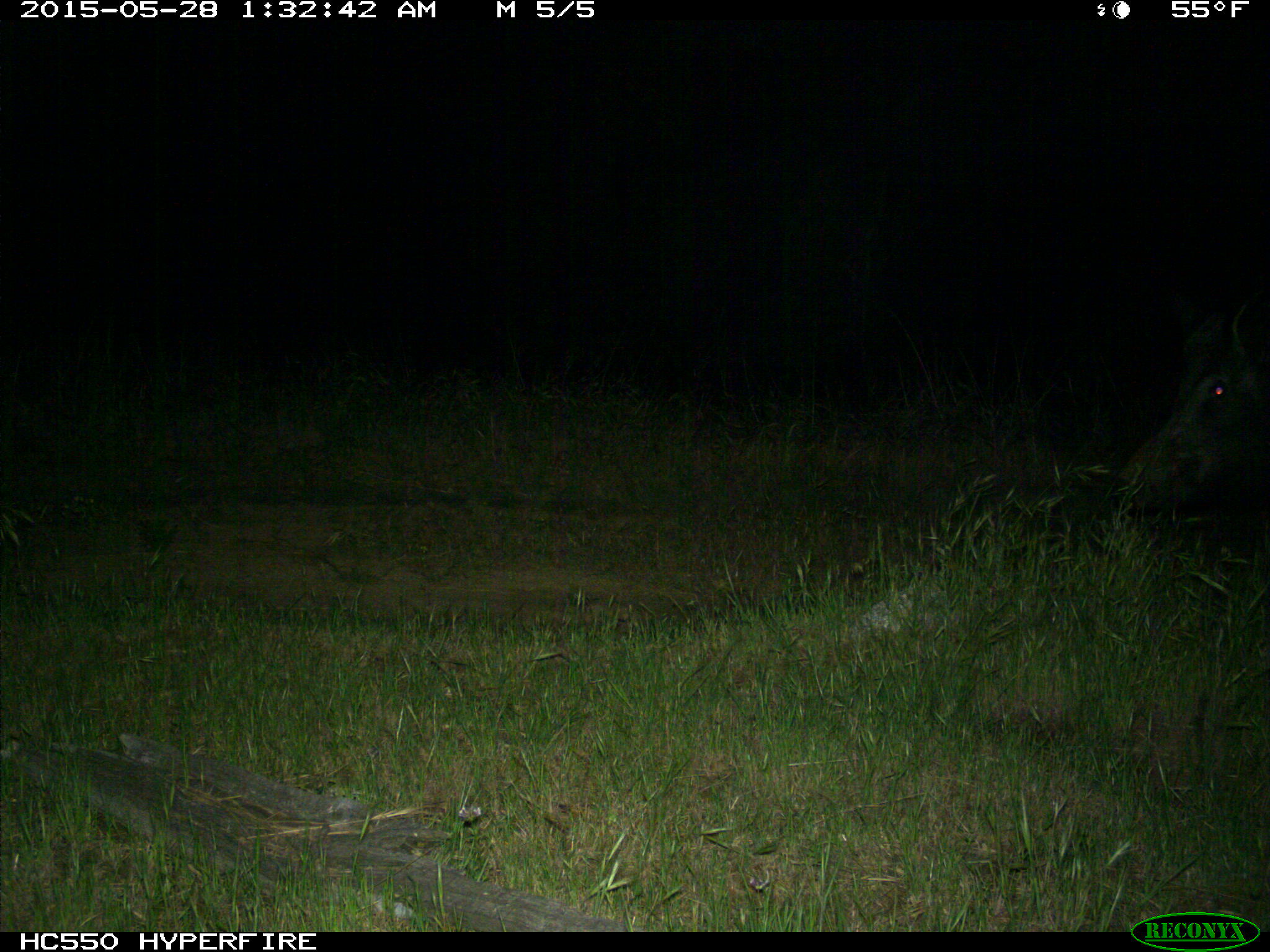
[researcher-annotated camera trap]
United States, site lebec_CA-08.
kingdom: Animalia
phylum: Chordata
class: Mammalia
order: Artiodactyla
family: Suidae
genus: Sus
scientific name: Sus scrofa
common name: wild boar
Sus scrofa (wild boar).